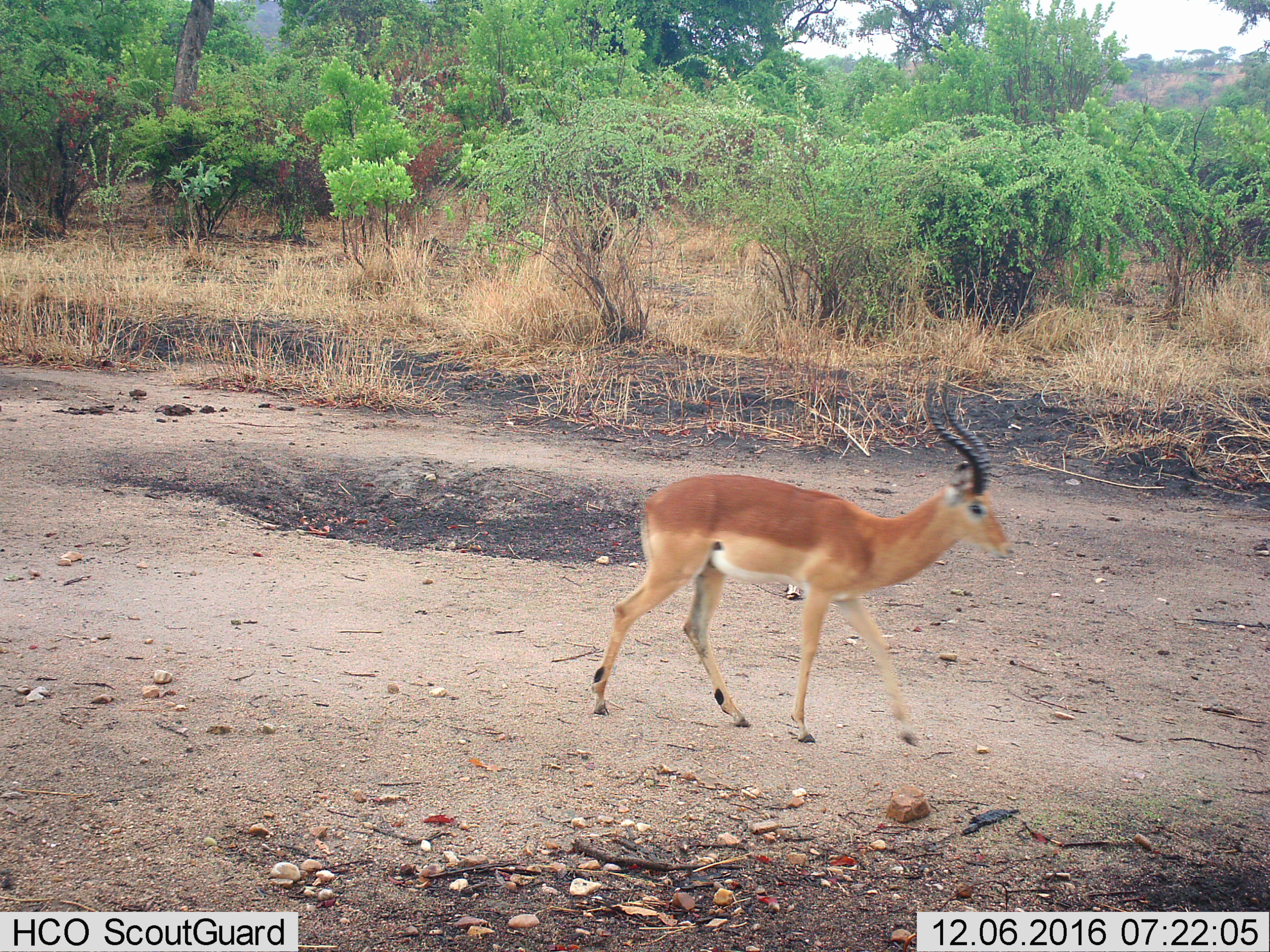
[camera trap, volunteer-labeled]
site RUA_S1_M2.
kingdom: Animalia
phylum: Chordata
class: Mammalia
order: Artiodactyla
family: Bovidae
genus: Aepyceros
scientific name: Aepyceros melampus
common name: impala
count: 1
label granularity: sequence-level